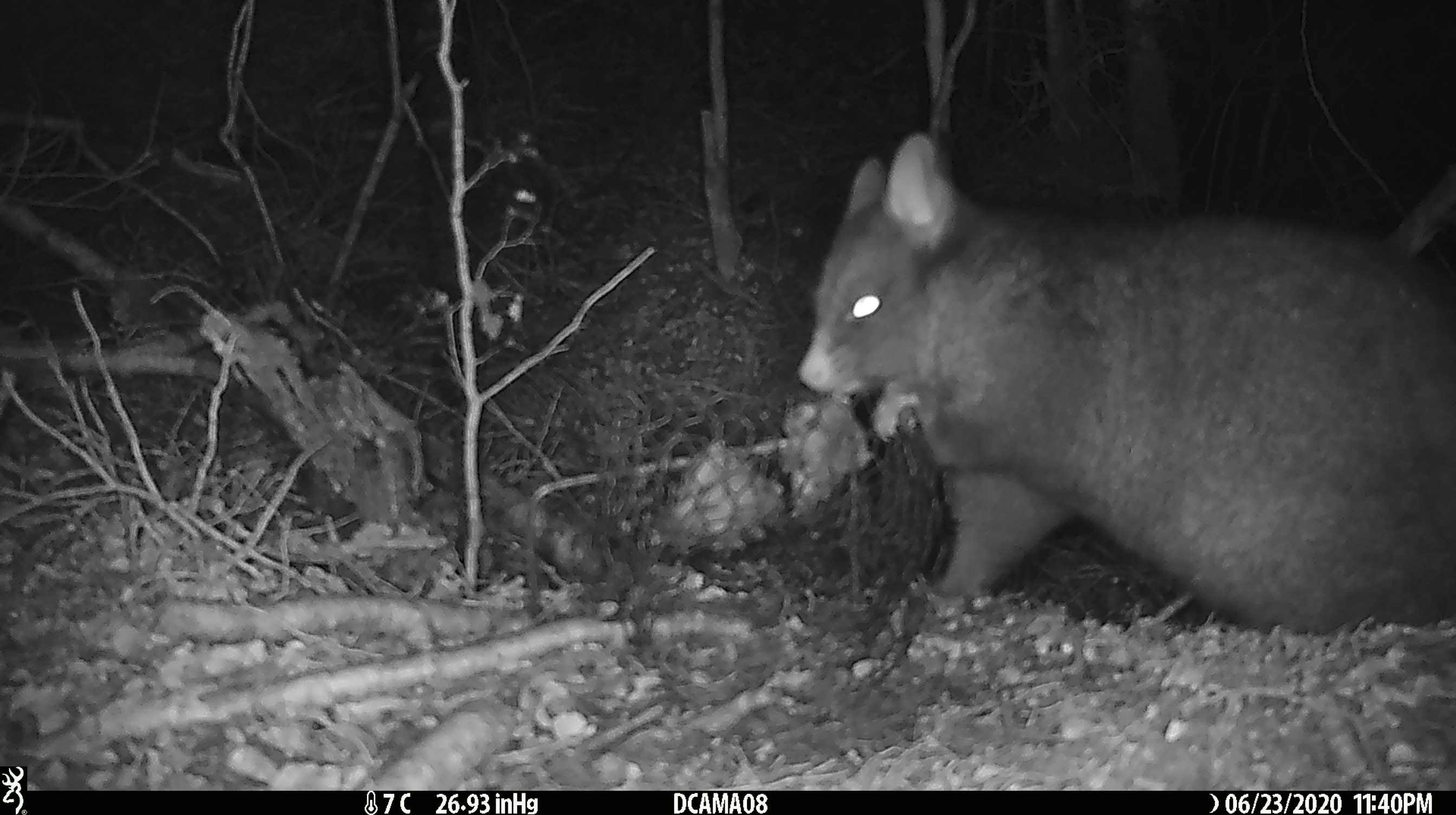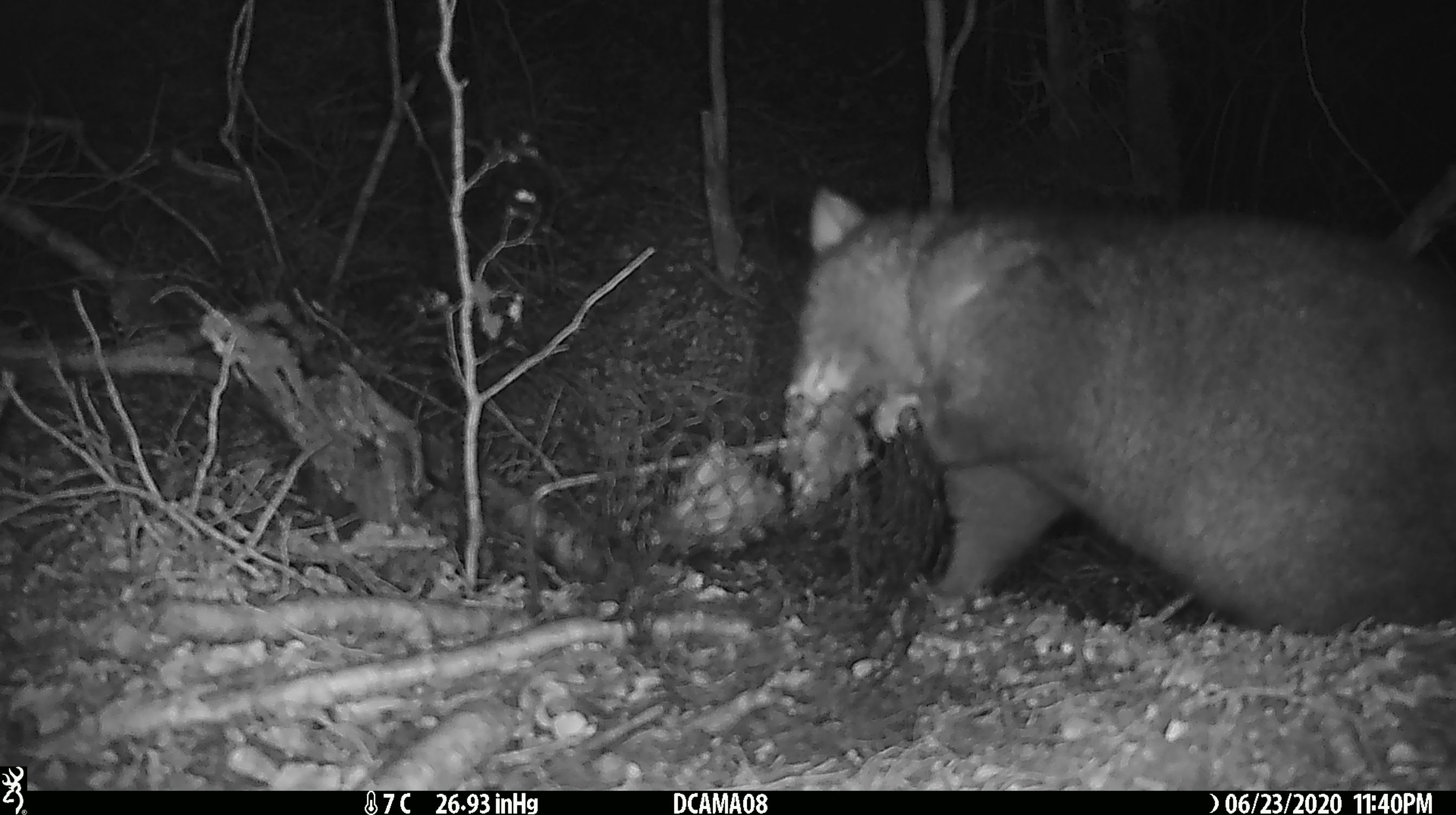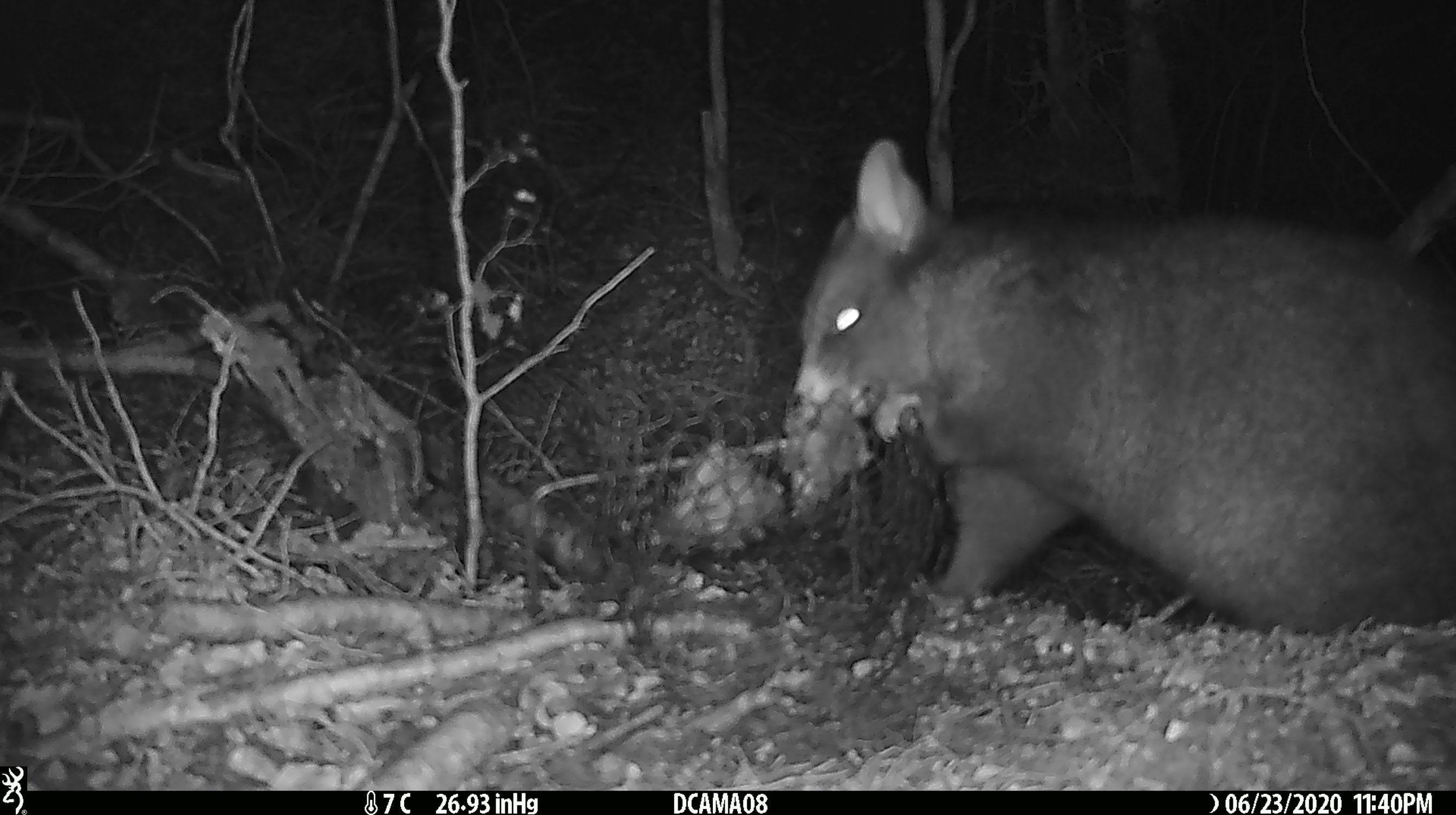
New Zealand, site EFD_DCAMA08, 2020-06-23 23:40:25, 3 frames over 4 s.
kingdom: Animalia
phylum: Chordata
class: Mammalia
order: Diprotodontia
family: Phalangeridae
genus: Trichosurus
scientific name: Trichosurus vulpecula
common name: common brushtail possum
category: possum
Possum (common brushtail possum) (Trichosurus vulpecula).